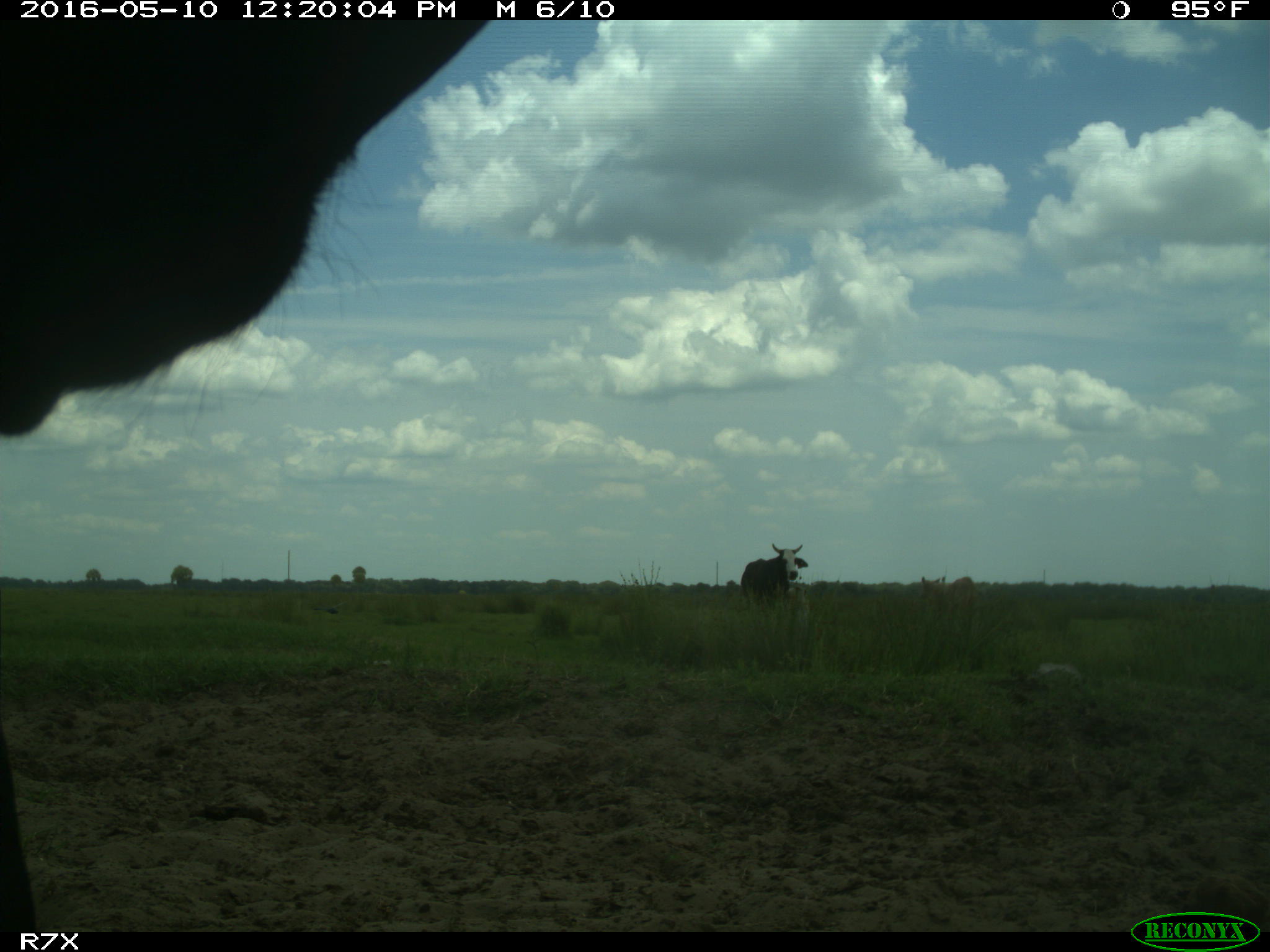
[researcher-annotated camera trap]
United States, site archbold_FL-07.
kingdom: Animalia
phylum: Chordata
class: Mammalia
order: Artiodactyla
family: Bovidae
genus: Bos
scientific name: Bos taurus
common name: domestic cow